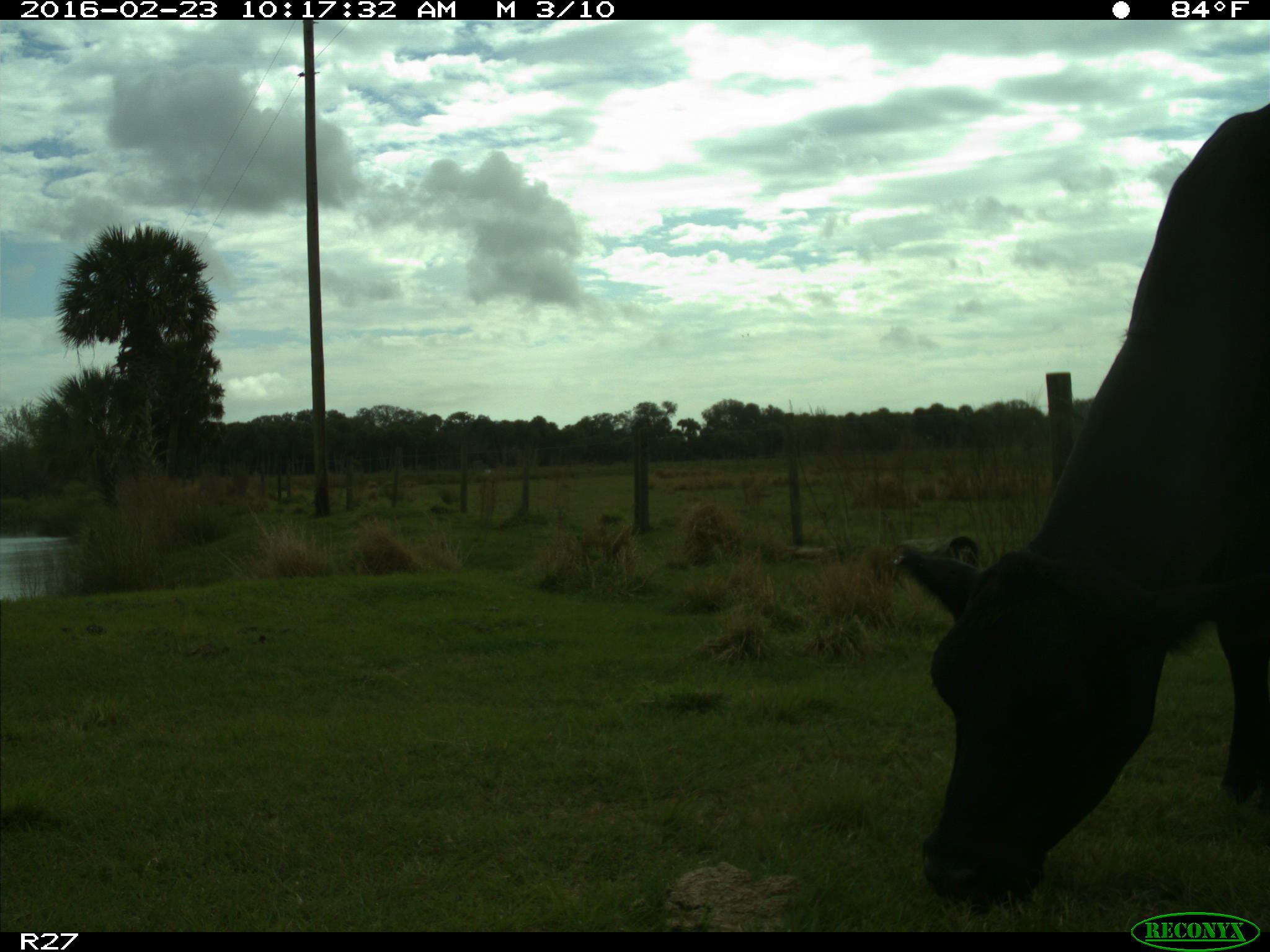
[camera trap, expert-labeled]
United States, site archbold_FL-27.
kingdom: Animalia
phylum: Chordata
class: Mammalia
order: Artiodactyla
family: Bovidae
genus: Bos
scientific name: Bos taurus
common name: domestic cow